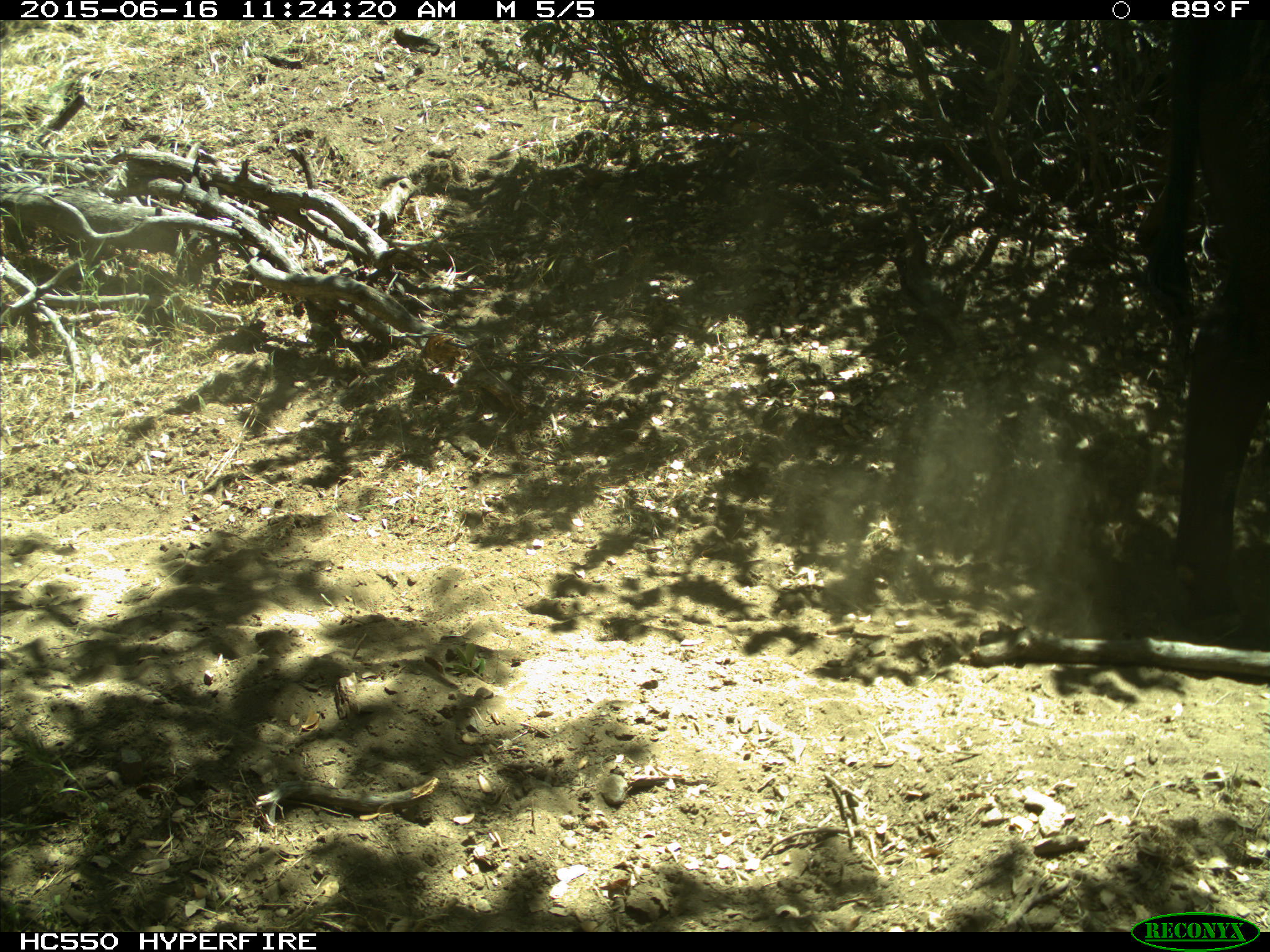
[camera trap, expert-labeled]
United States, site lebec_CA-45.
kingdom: Animalia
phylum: Chordata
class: Mammalia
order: Artiodactyla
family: Bovidae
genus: Bos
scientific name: Bos taurus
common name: domestic cow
Bos taurus (domestic cow).